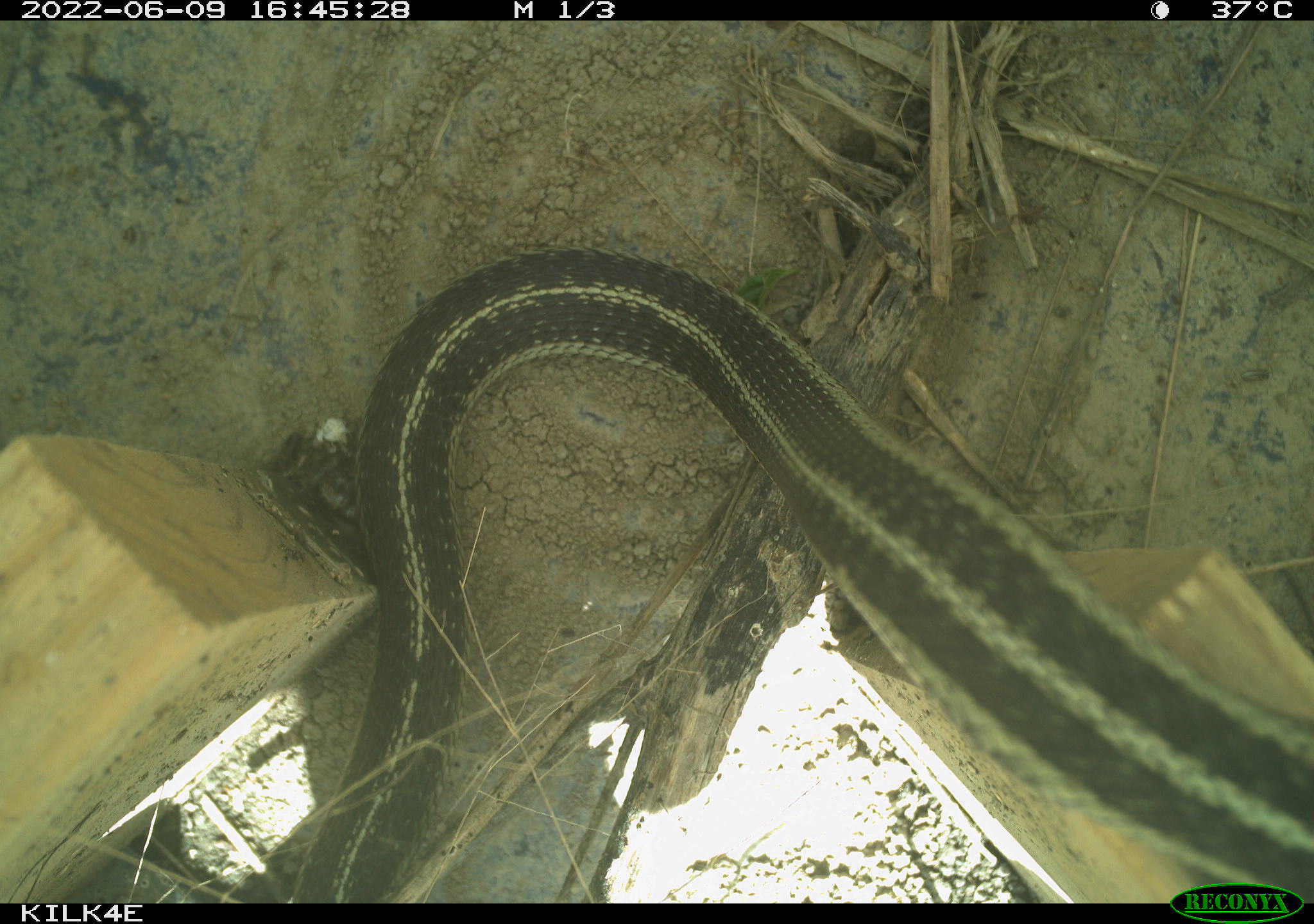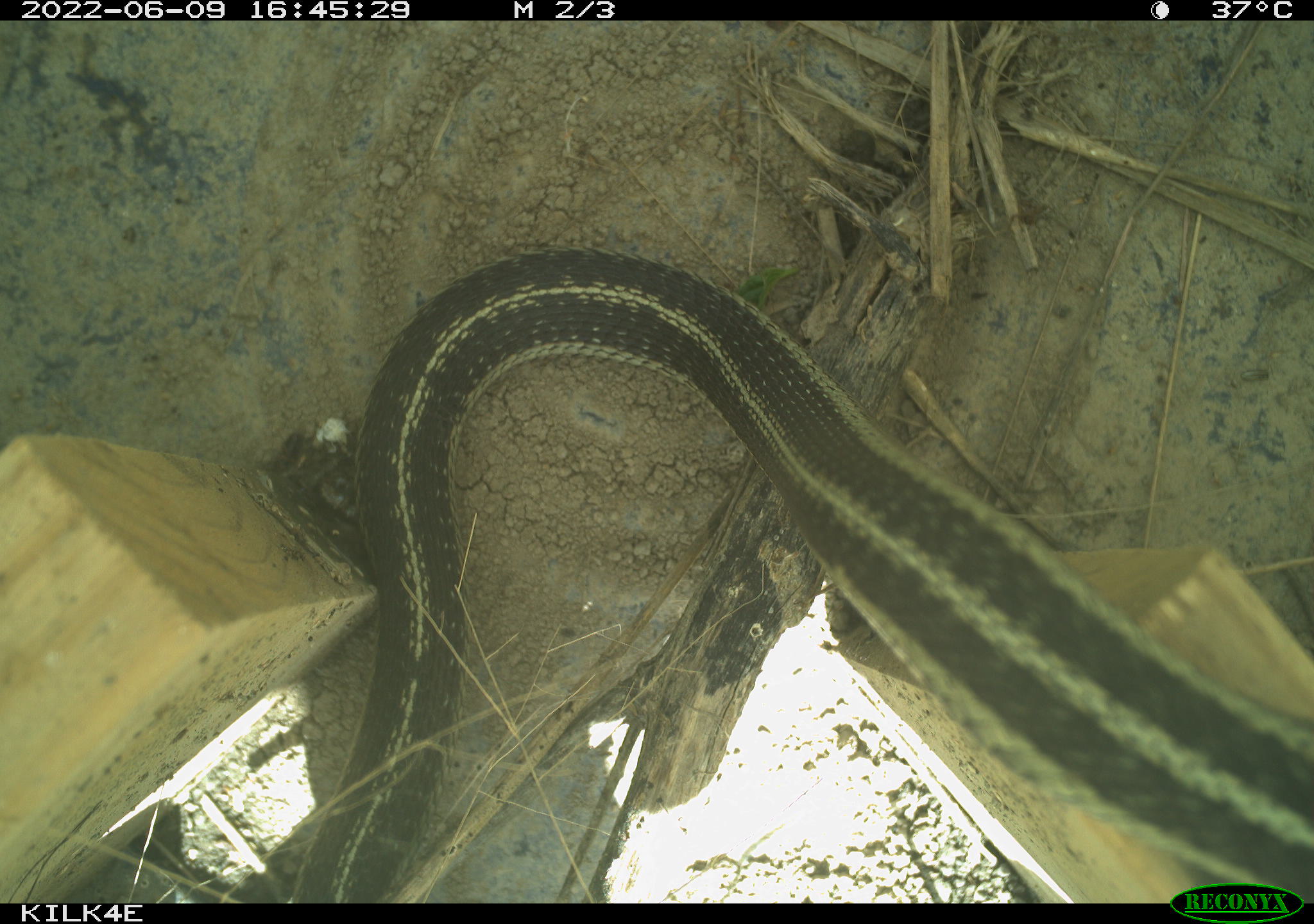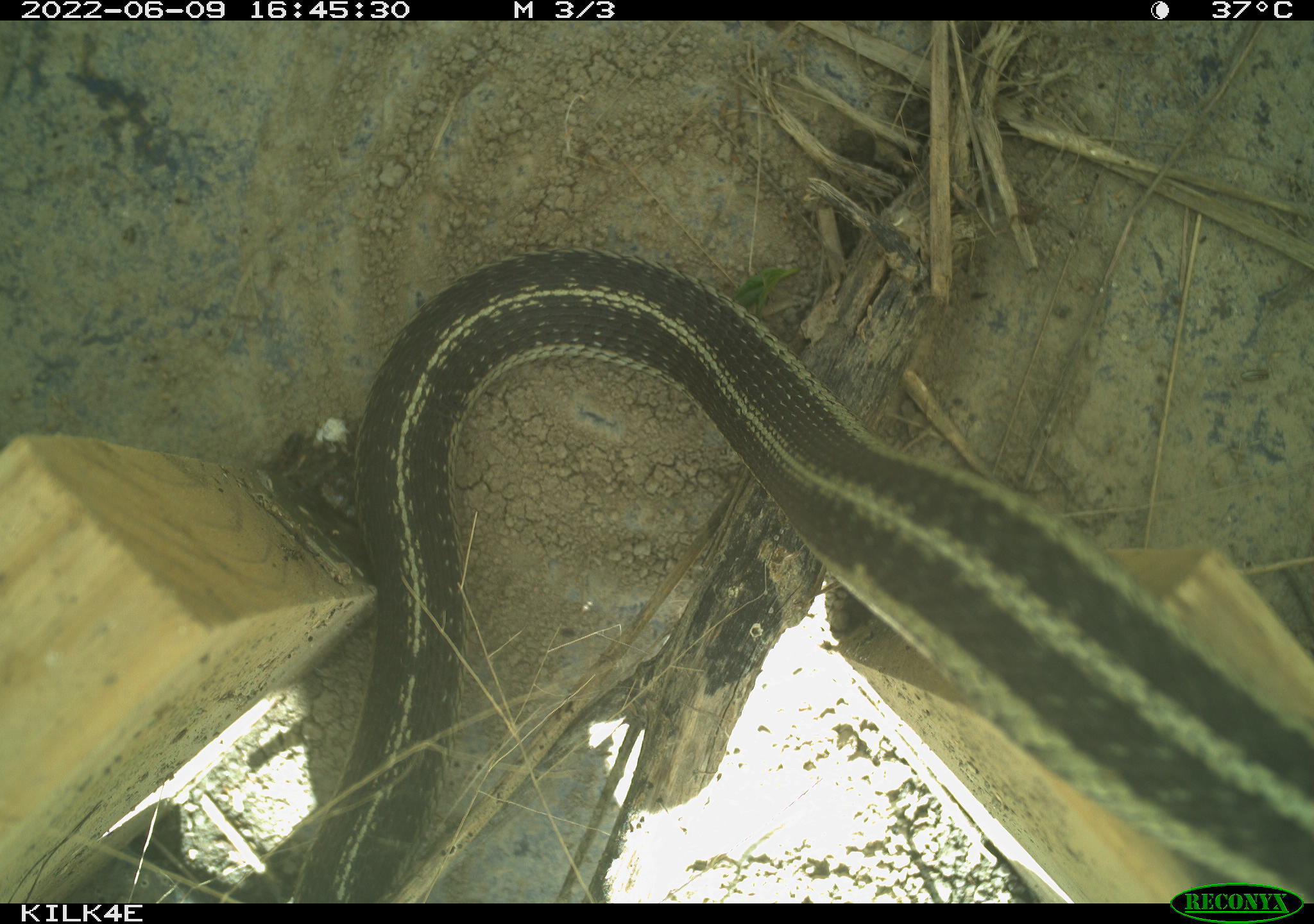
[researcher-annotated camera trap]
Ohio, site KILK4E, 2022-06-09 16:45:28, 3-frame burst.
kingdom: Animalia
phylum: Chordata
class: Reptilia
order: Squamata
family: Colubridae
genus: Thamnophis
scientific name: Thamnophis sirtalis sirtalis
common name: eastern gartersnake